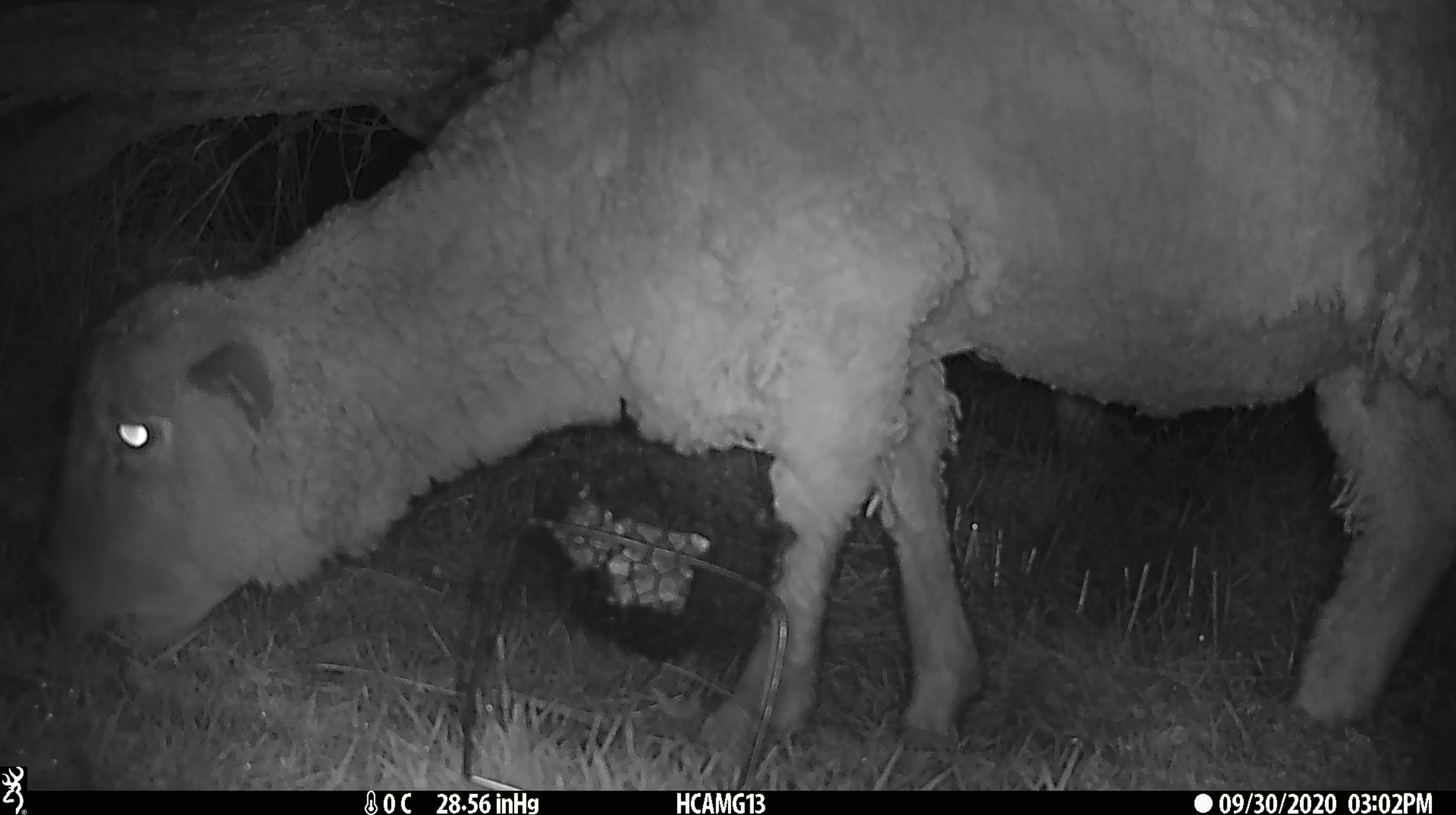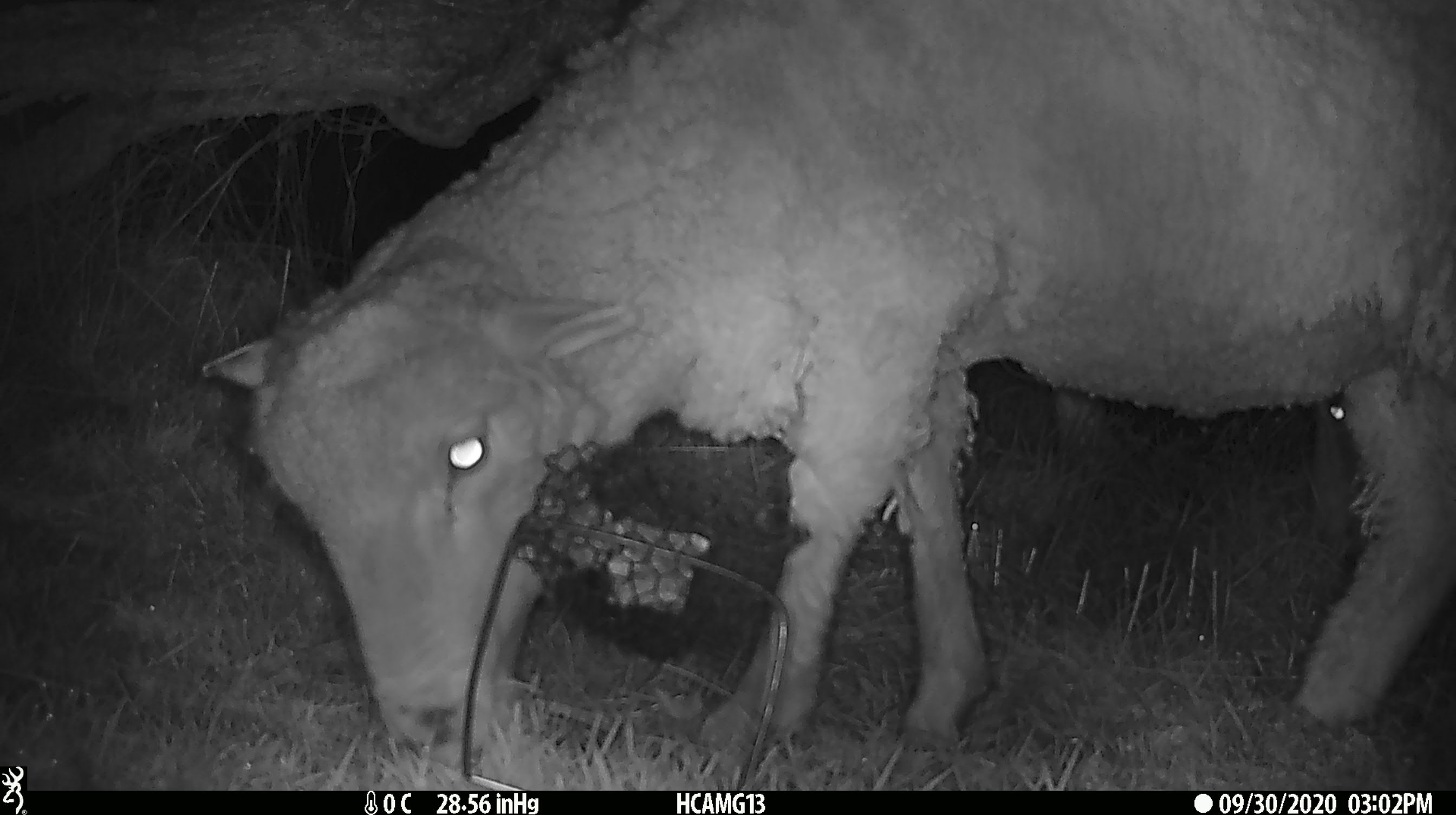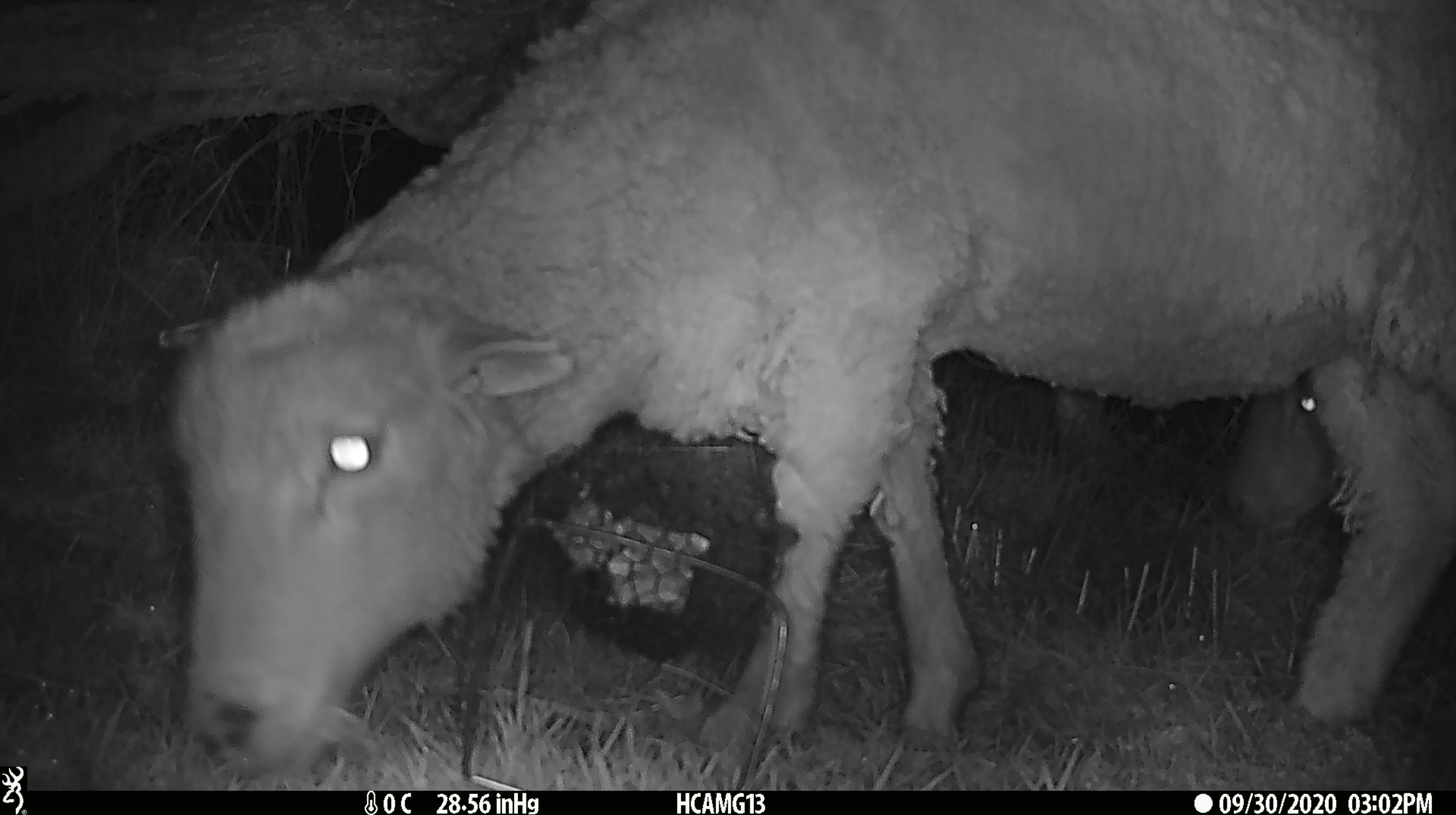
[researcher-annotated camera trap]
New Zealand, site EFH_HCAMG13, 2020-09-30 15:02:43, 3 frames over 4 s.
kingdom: Animalia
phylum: Chordata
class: Mammalia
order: Artiodactyla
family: Bovidae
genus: Ovis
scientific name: Ovis aries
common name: domestic sheep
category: sheep